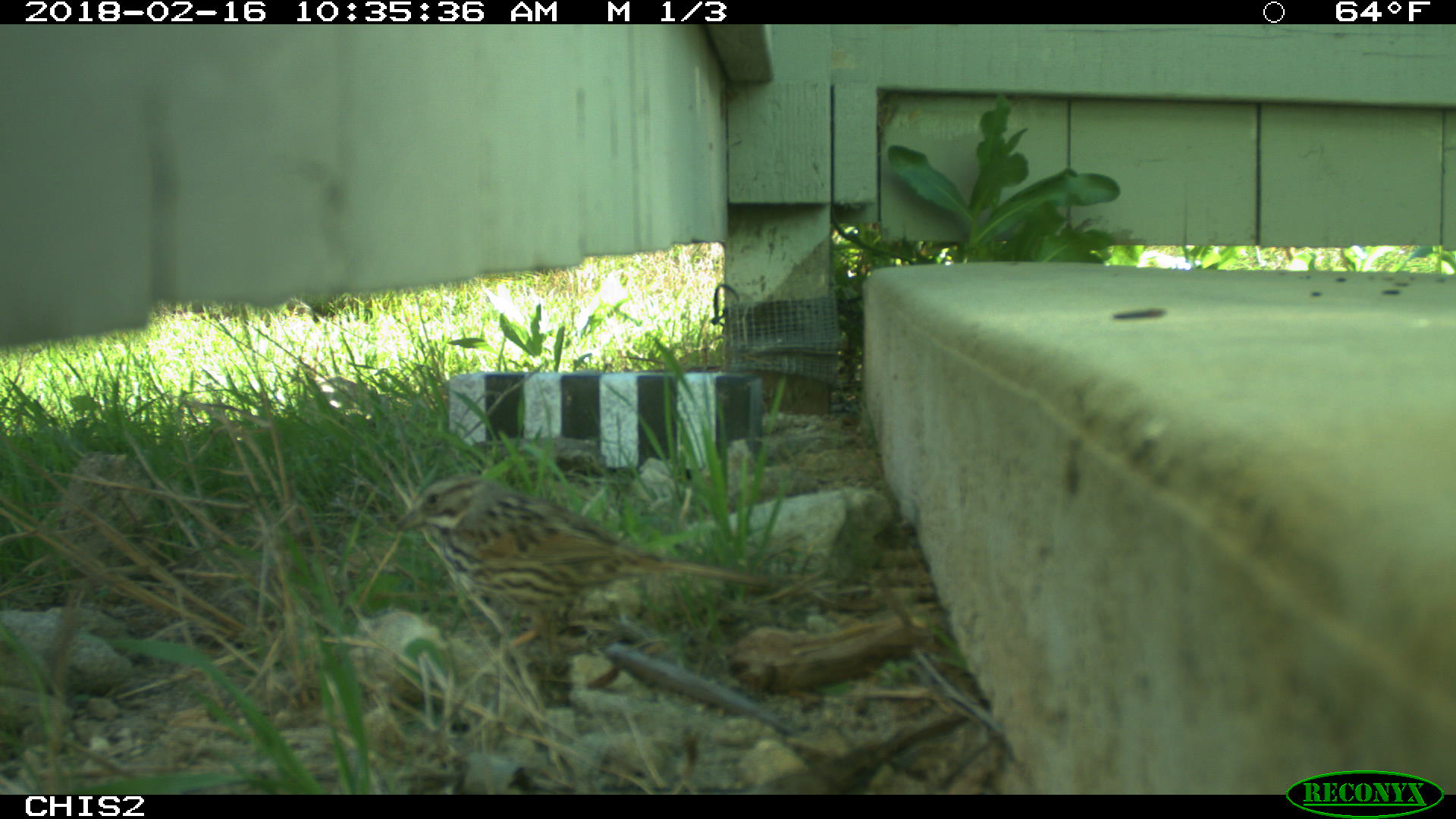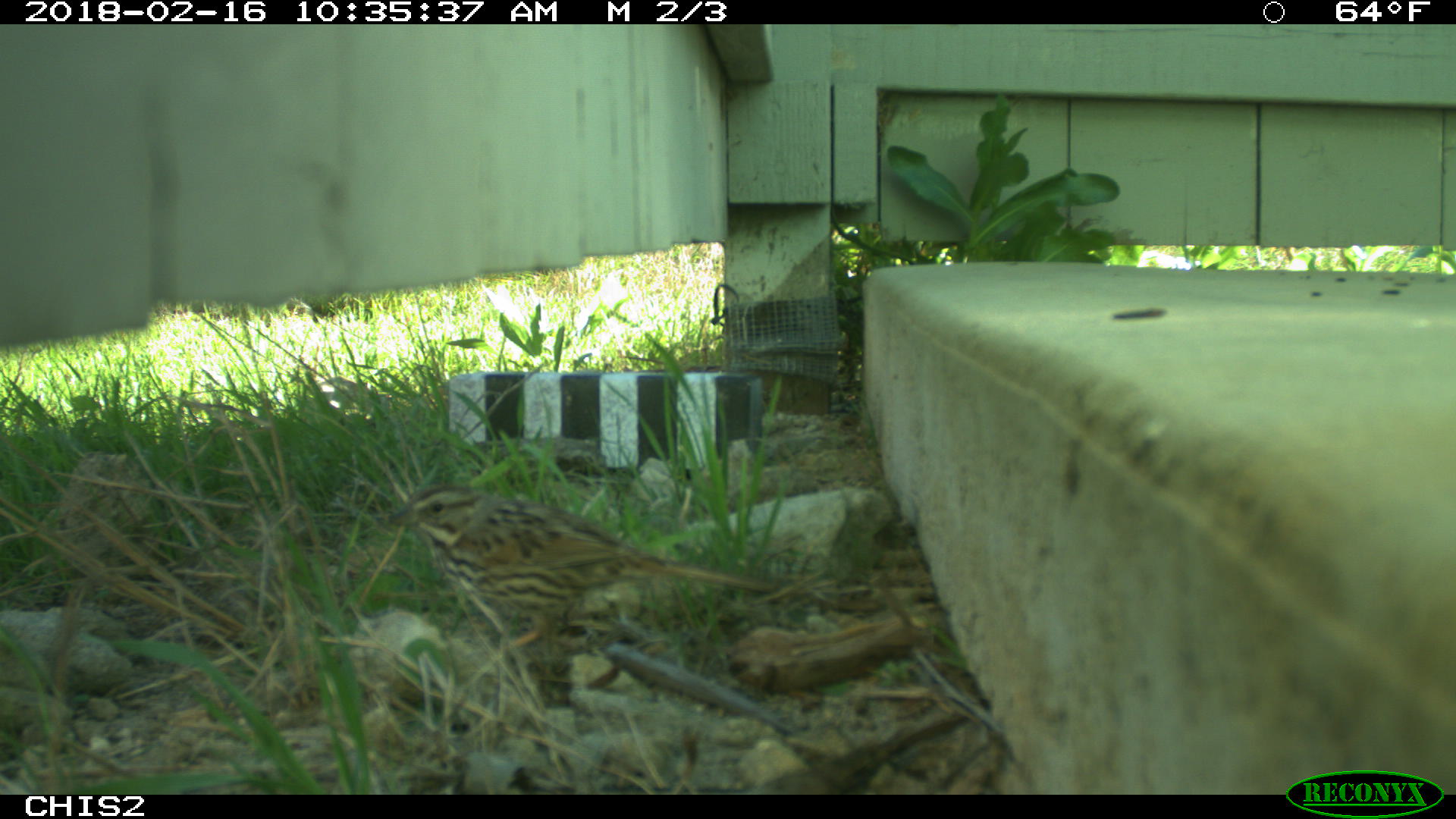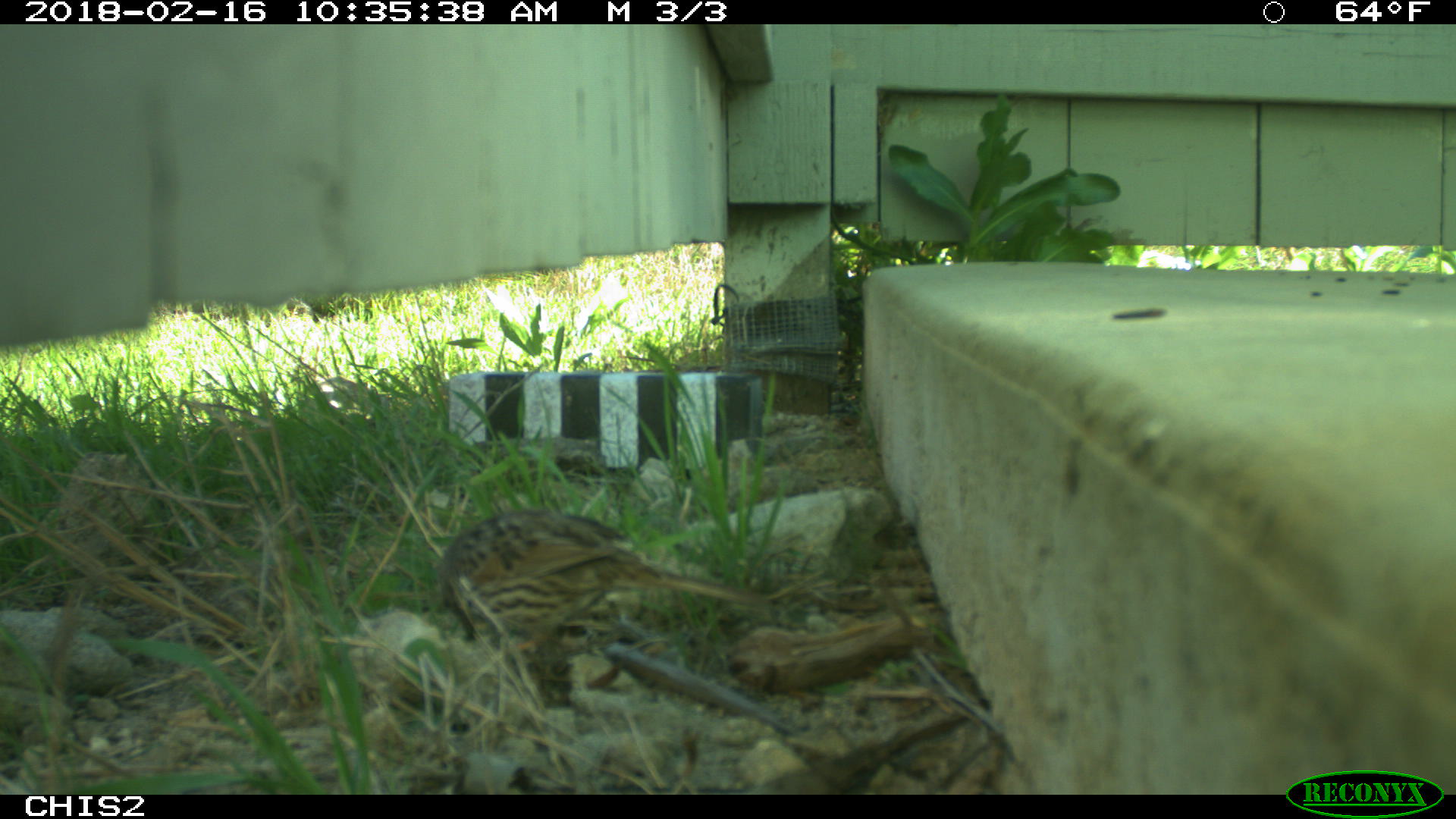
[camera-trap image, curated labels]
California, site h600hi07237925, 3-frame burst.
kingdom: Animalia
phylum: Chordata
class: Aves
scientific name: Aves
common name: bird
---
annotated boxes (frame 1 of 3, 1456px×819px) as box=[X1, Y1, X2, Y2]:
bird: box=[396, 475, 774, 648]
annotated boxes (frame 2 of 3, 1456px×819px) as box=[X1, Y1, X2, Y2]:
bird: box=[372, 483, 780, 650]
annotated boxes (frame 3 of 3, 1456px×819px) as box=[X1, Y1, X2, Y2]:
bird: box=[436, 505, 775, 657]